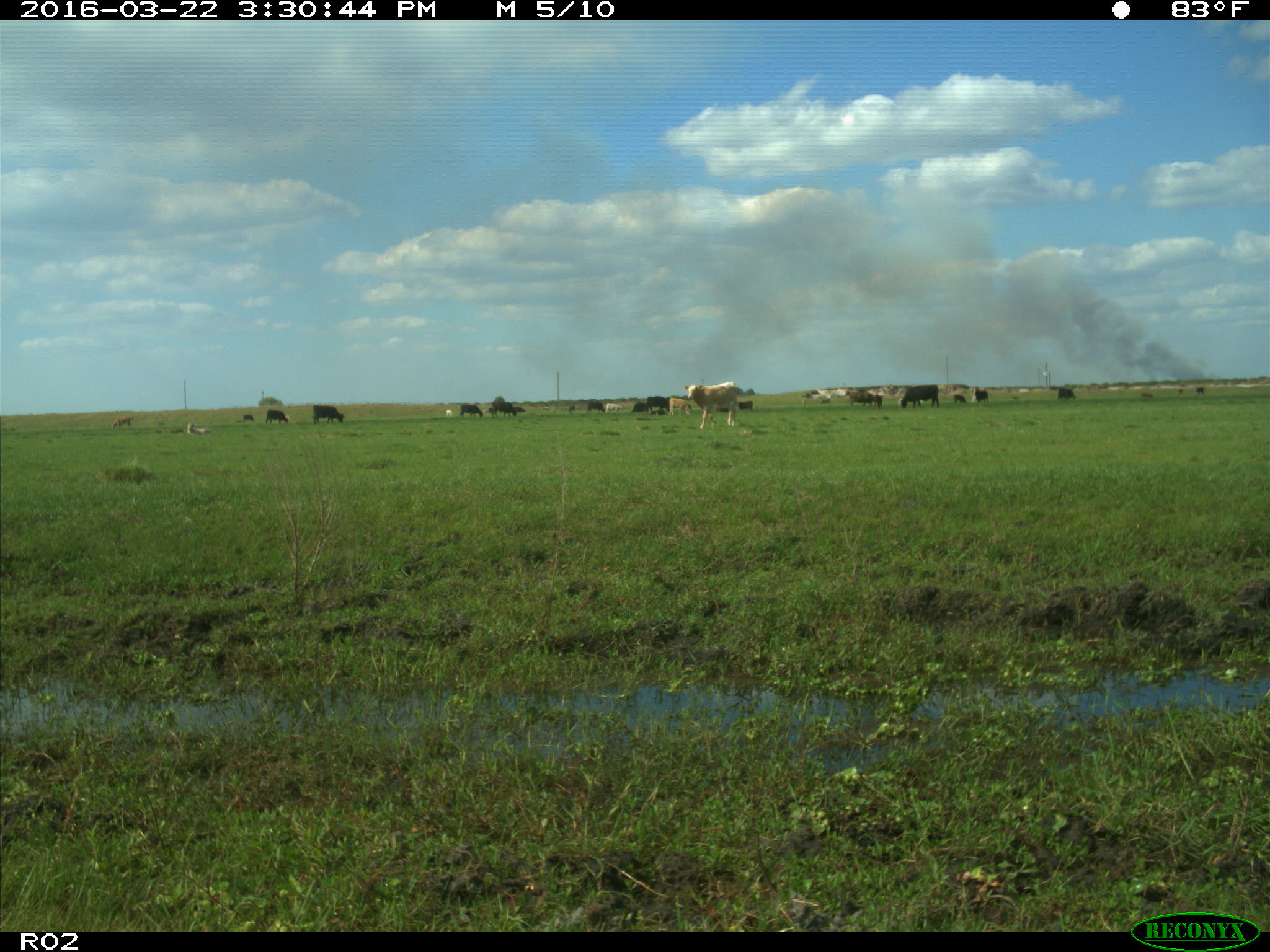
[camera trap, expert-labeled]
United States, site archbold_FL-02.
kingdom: Animalia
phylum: Chordata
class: Mammalia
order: Artiodactyla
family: Bovidae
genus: Bos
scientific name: Bos taurus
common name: domestic cow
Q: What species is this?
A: Bos taurus (domestic cow).